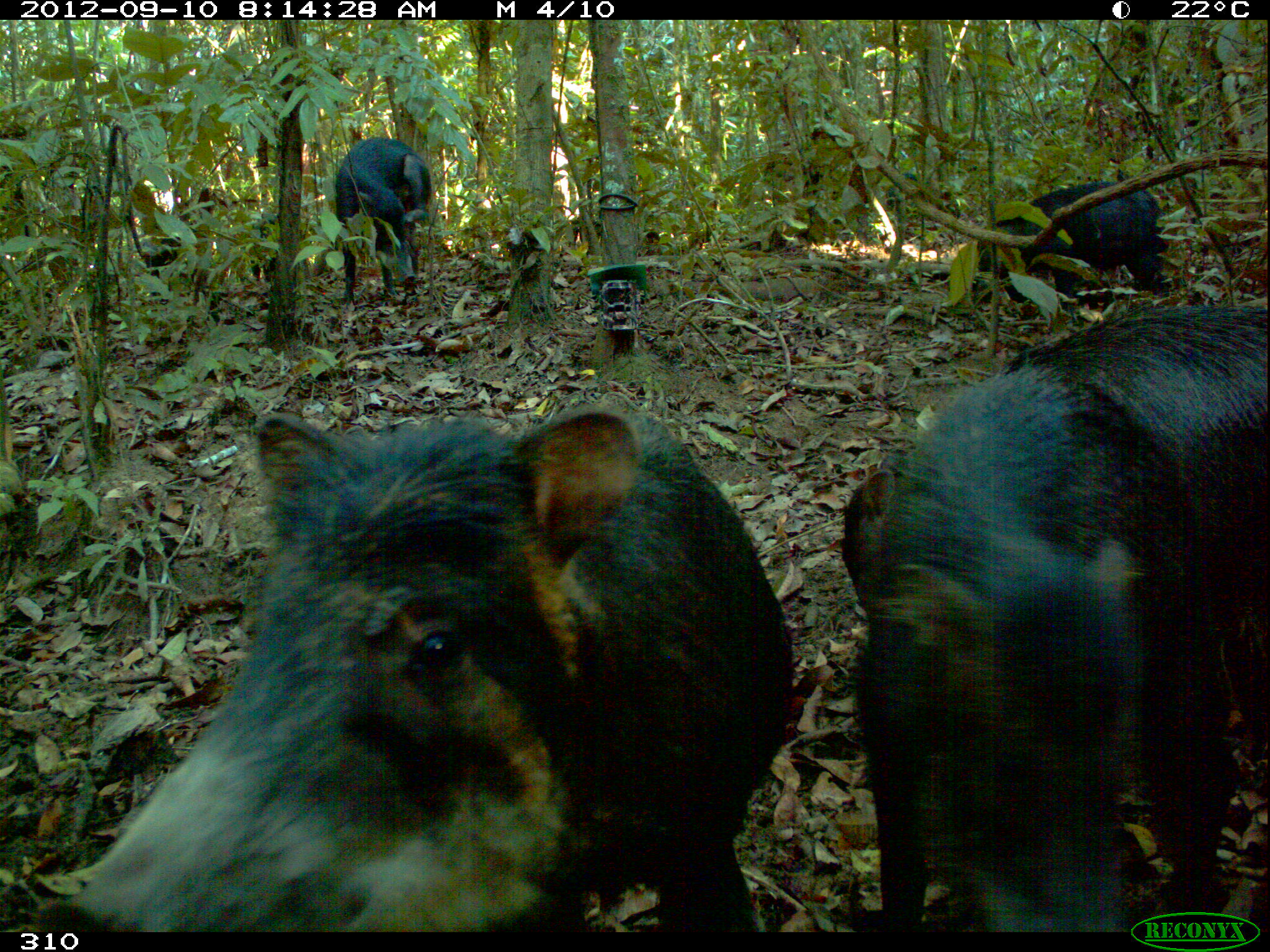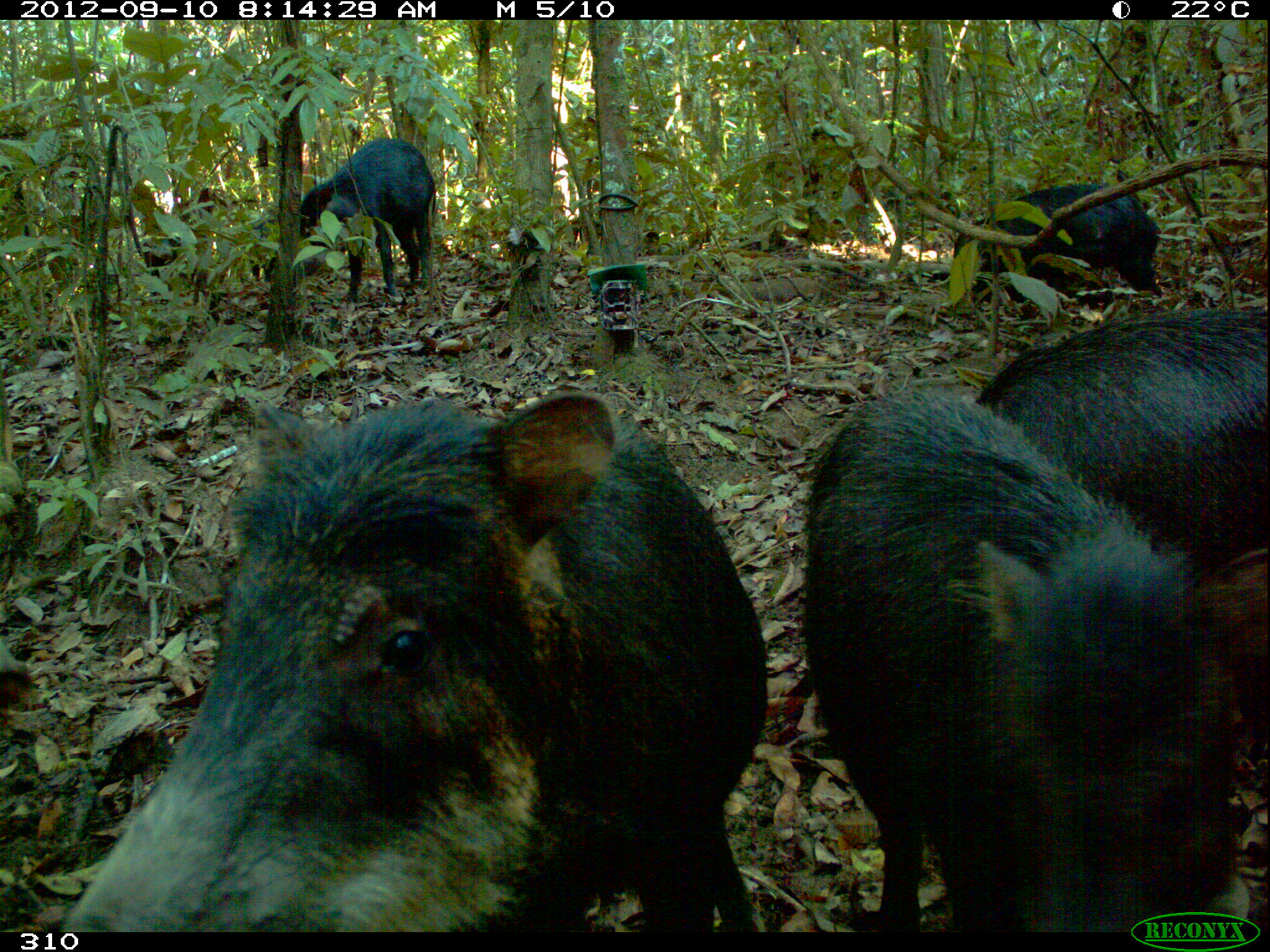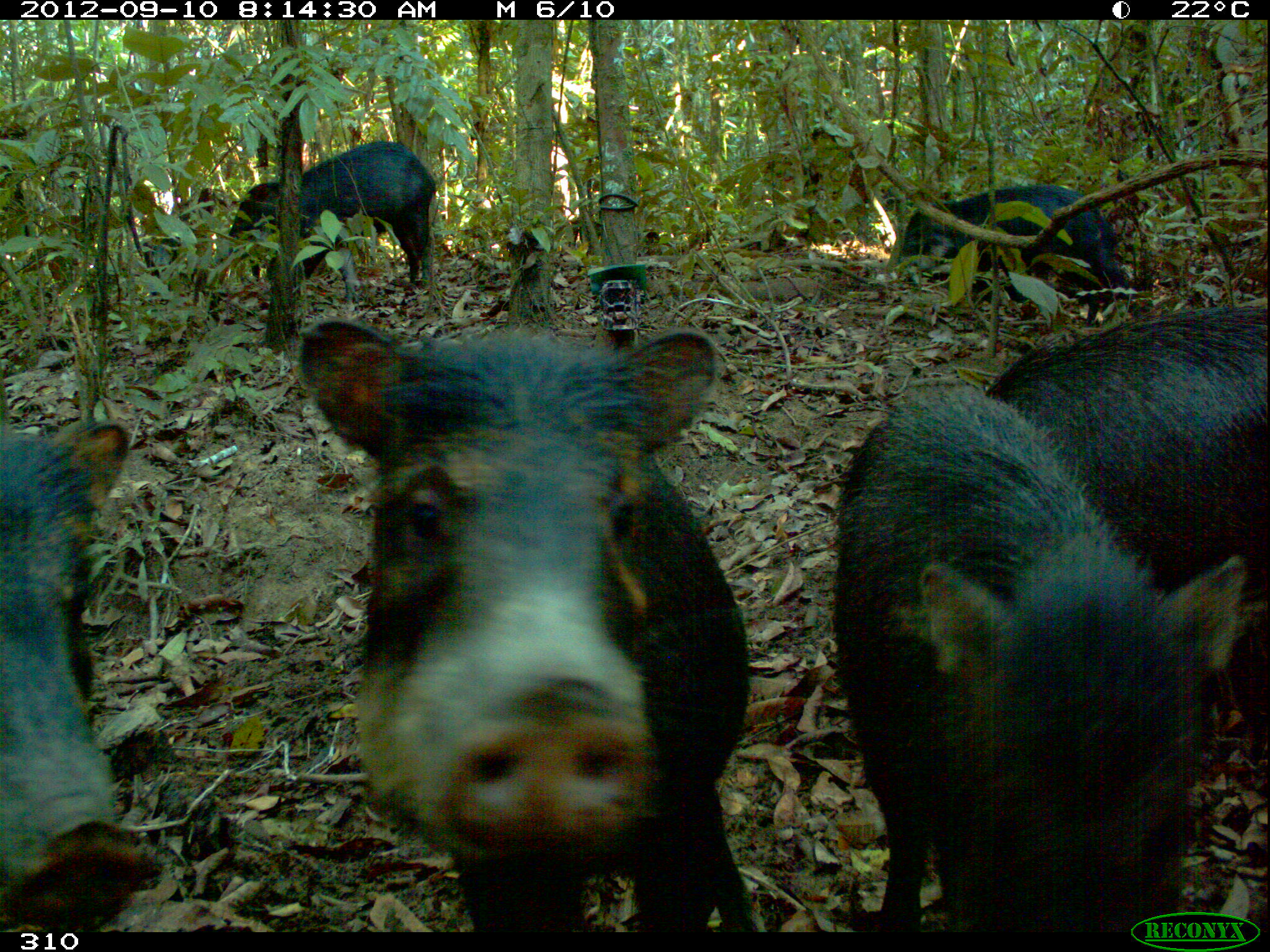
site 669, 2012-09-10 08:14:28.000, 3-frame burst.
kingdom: Animalia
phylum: Chordata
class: Mammalia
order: Artiodactyla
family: Tayassuidae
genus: Tayassu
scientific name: Tayassu pecari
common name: white-lipped peccary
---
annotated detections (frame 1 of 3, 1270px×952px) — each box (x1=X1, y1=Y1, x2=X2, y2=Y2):
tayassu pecari: (x1=40, y1=405, x2=793, y2=931); (x1=859, y1=368, x2=1218, y2=929); (x1=843, y1=309, x2=1267, y2=751); (x1=972, y1=180, x2=1164, y2=311); (x1=336, y1=137, x2=430, y2=309); (x1=144, y1=229, x2=196, y2=303); (x1=887, y1=173, x2=960, y2=224); (x1=250, y1=211, x2=279, y2=281)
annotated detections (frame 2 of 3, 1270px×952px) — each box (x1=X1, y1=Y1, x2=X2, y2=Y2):
tayassu pecari: (x1=48, y1=393, x2=767, y2=929); (x1=803, y1=386, x2=1266, y2=929); (x1=978, y1=309, x2=1269, y2=746); (x1=265, y1=137, x2=433, y2=308); (x1=949, y1=182, x2=1156, y2=320); (x1=883, y1=173, x2=968, y2=228); (x1=149, y1=229, x2=203, y2=302); (x1=248, y1=211, x2=273, y2=277)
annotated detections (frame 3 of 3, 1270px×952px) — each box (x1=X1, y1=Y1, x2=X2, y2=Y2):
tayassu pecari: (x1=285, y1=310, x2=757, y2=932); (x1=833, y1=385, x2=1244, y2=931); (x1=985, y1=303, x2=1269, y2=763); (x1=0, y1=407, x2=163, y2=931); (x1=213, y1=140, x2=436, y2=301); (x1=900, y1=185, x2=1122, y2=324); (x1=143, y1=205, x2=203, y2=304)